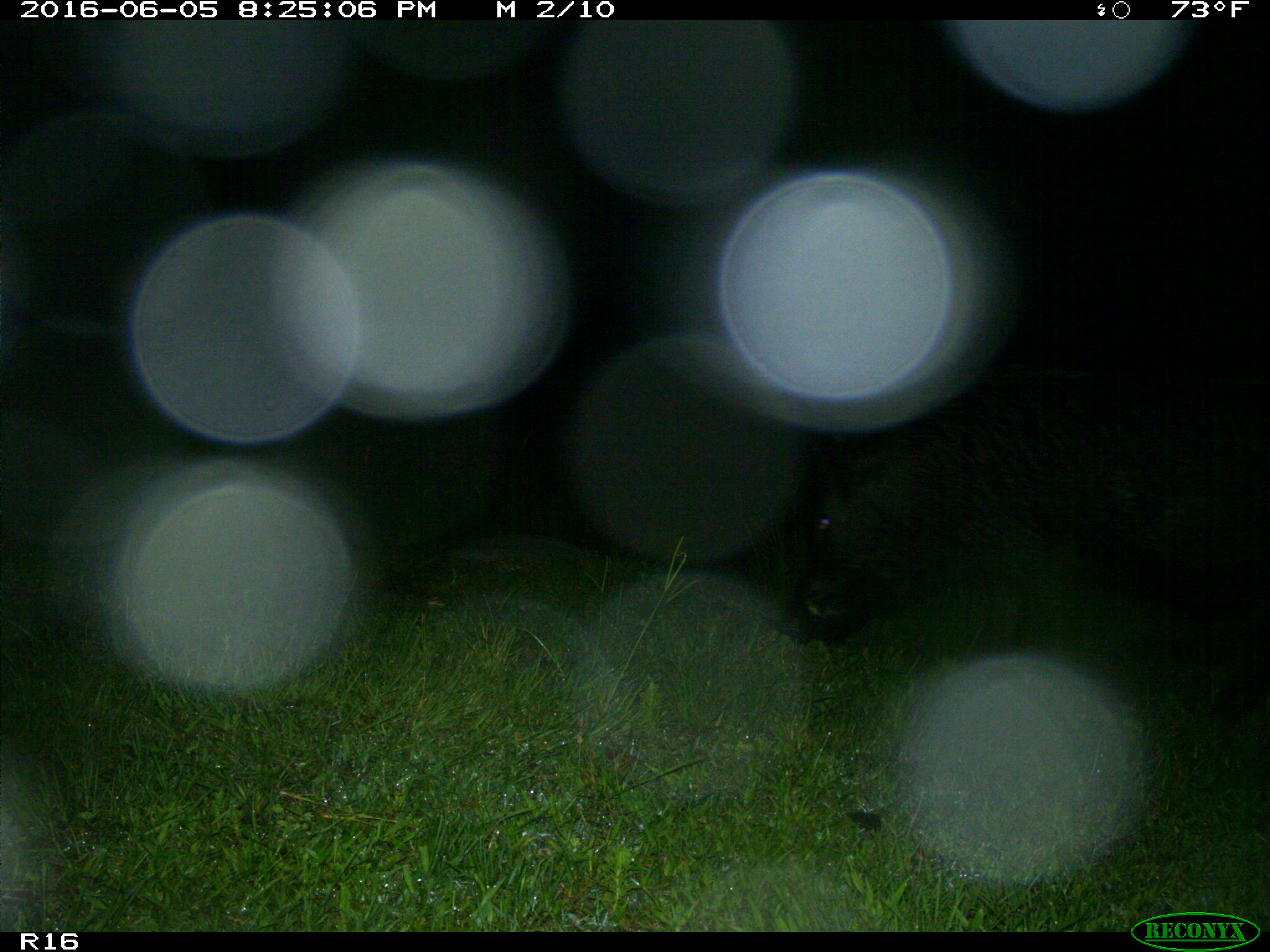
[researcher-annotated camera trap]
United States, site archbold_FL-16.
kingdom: Animalia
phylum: Chordata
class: Mammalia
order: Artiodactyla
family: Suidae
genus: Sus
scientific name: Sus scrofa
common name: wild boar